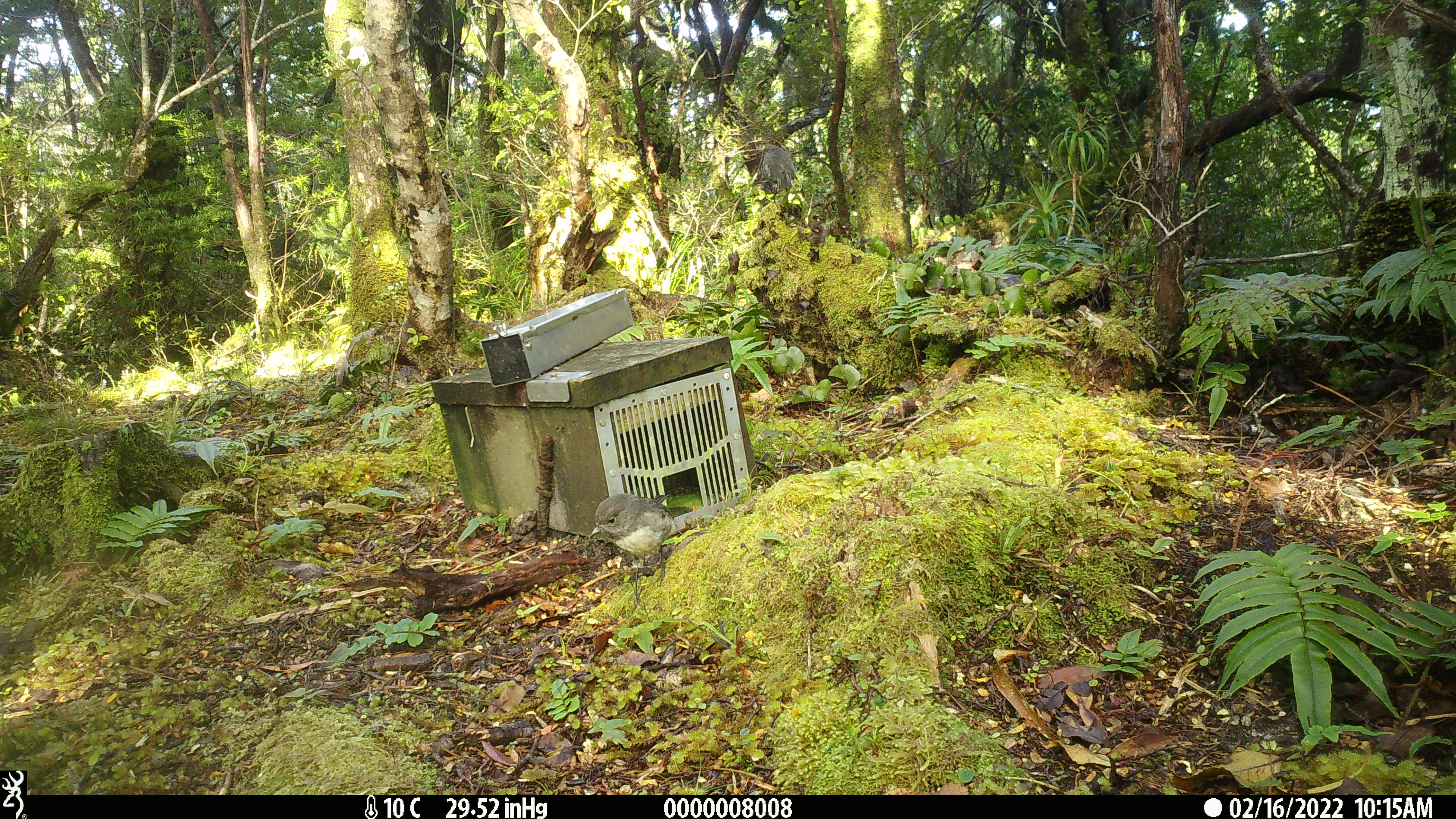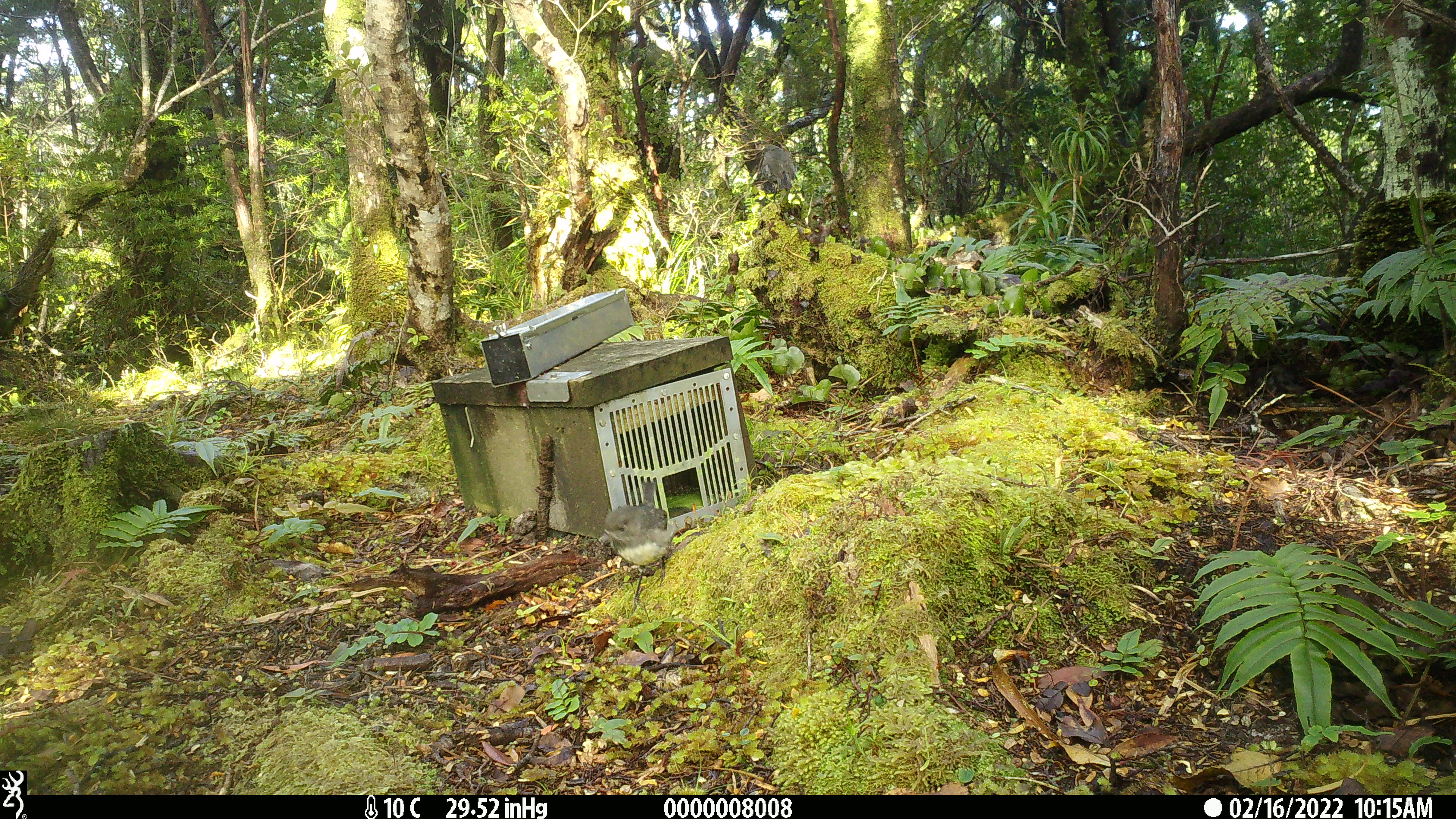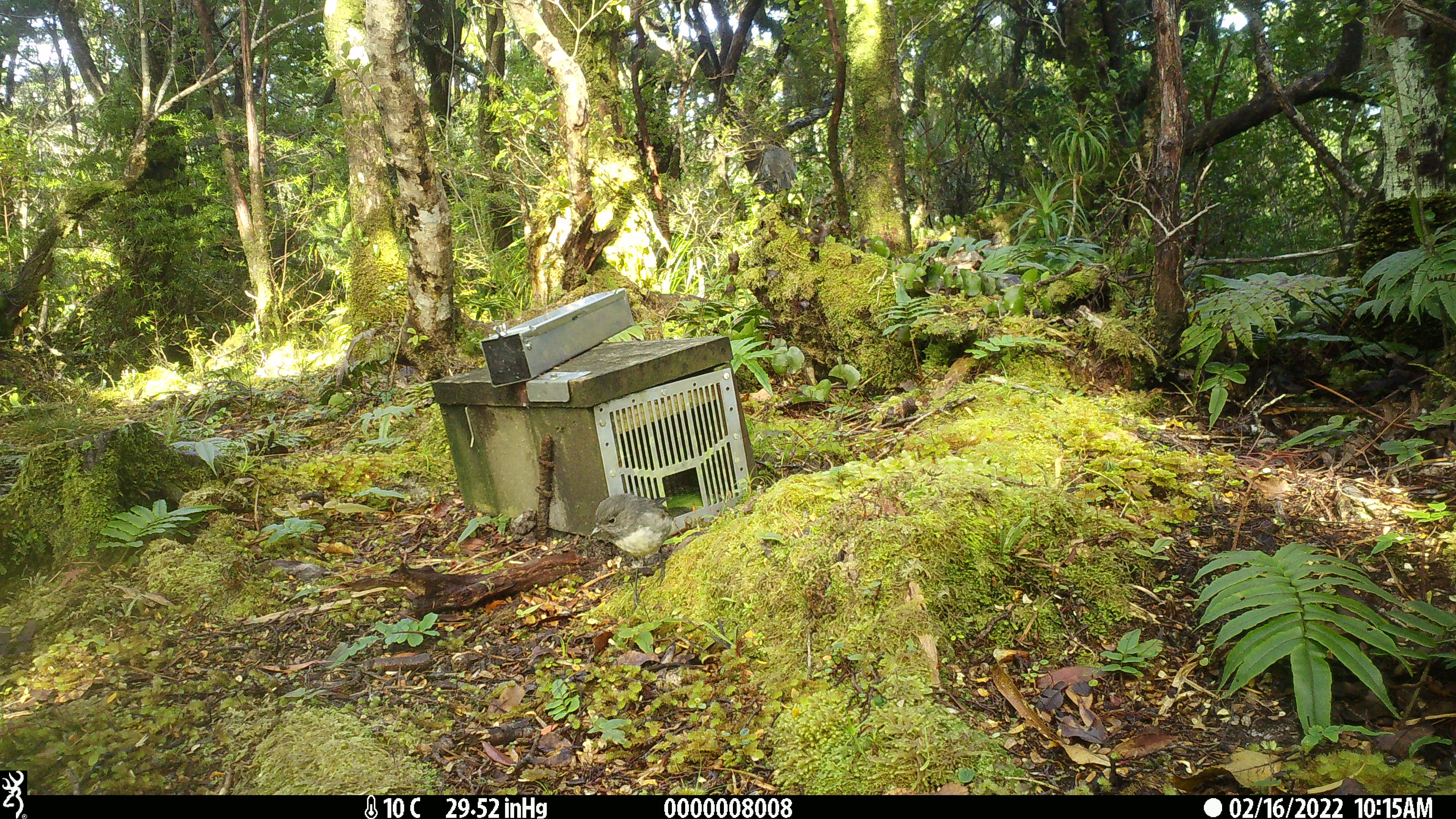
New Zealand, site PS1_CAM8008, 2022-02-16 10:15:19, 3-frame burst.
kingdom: Animalia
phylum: Chordata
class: Aves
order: Passeriformes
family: Petroicidae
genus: Petroica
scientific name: Petroica australis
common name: new zealand robin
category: robin